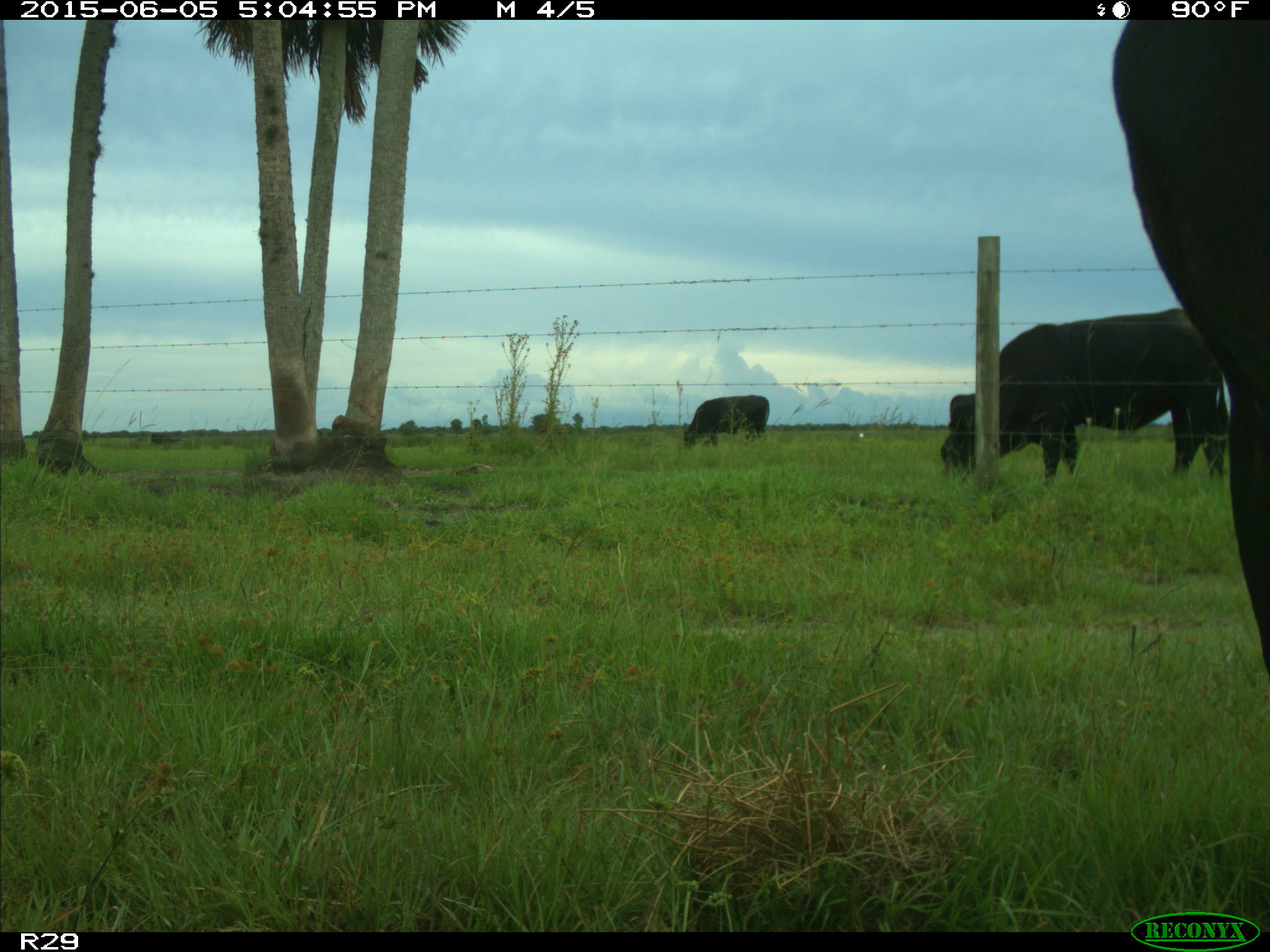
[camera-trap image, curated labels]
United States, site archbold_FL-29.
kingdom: Animalia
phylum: Chordata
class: Mammalia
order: Artiodactyla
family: Bovidae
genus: Bos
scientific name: Bos taurus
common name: domestic cow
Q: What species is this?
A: Bos taurus (domestic cow).